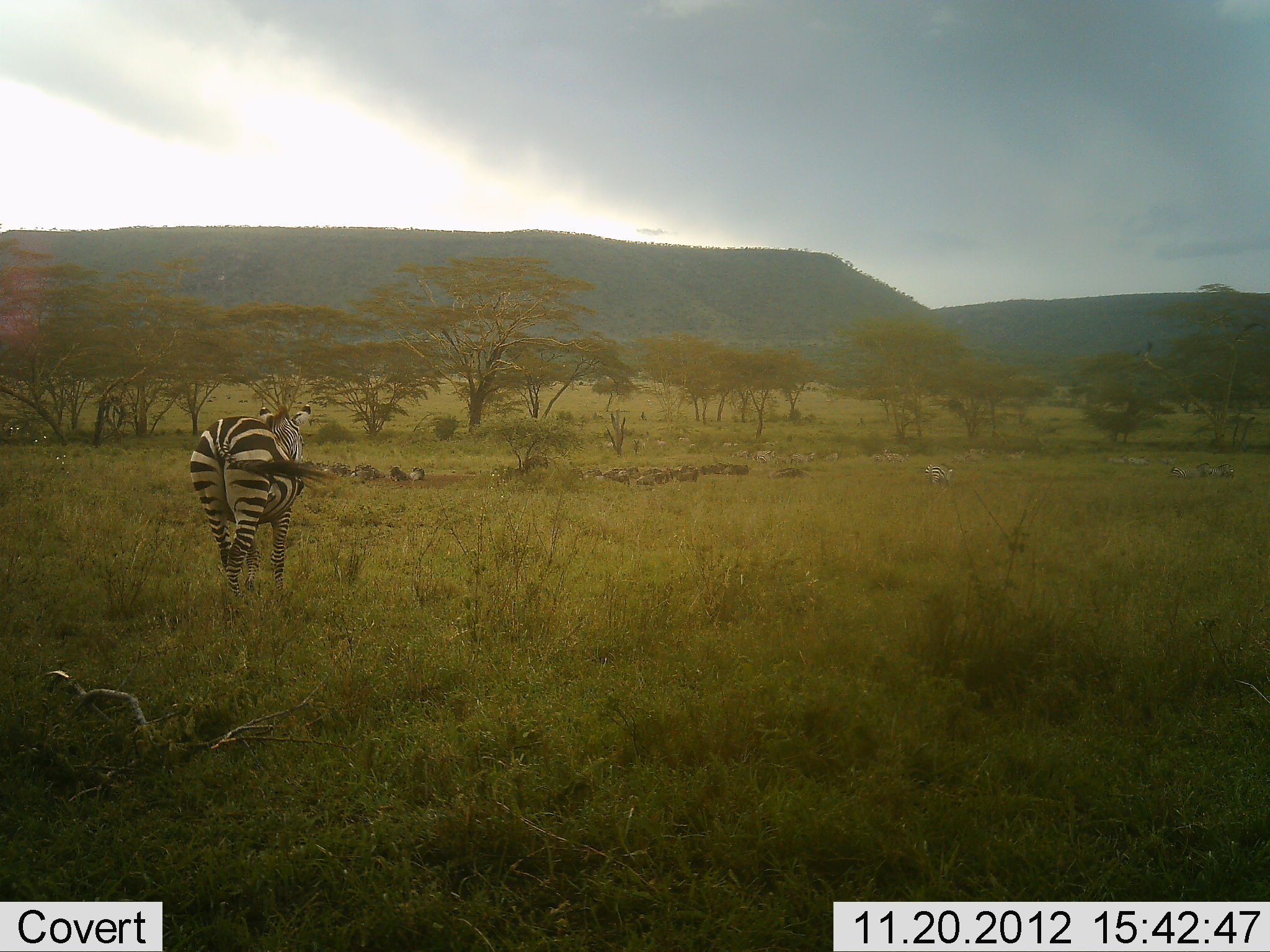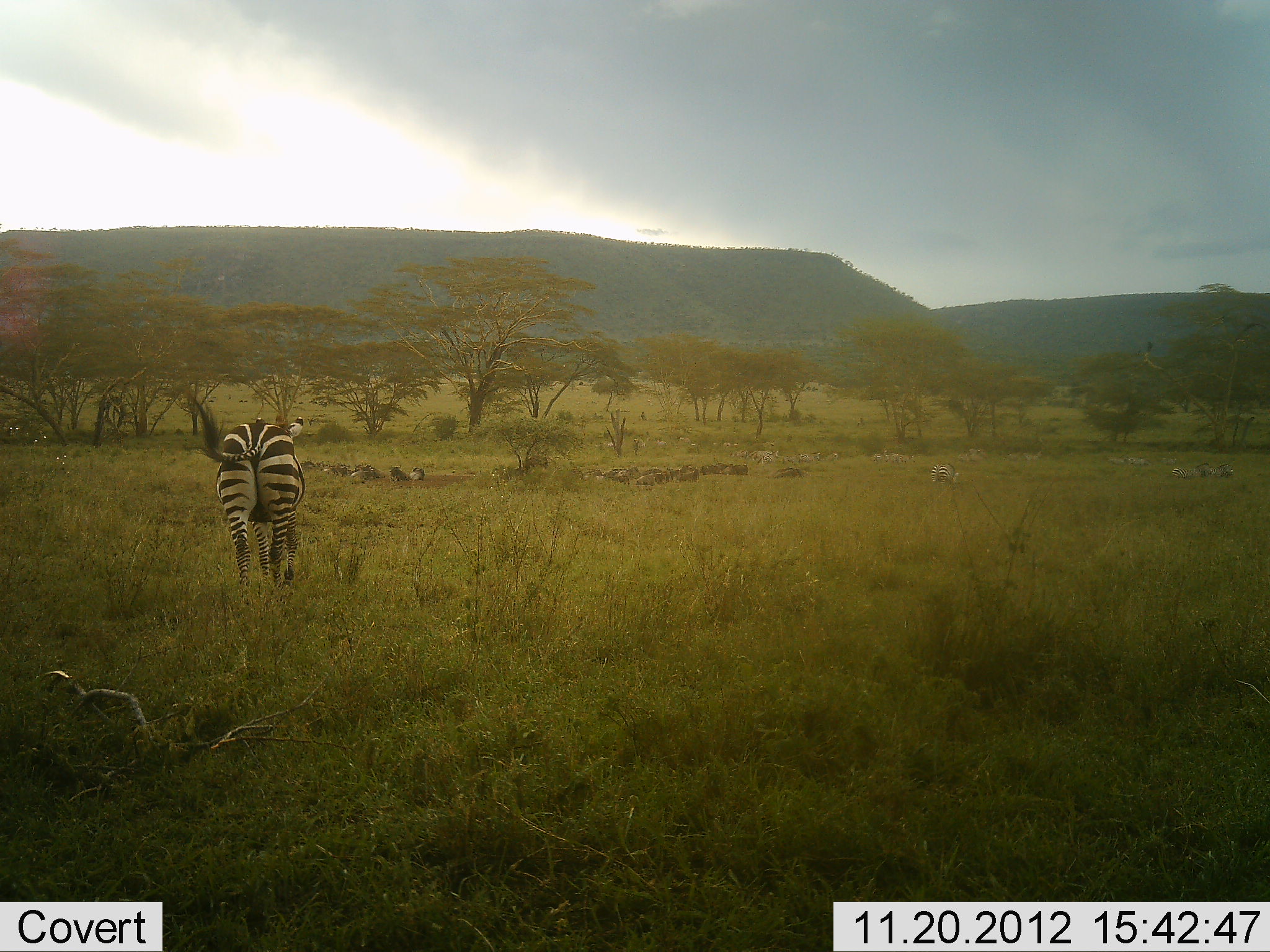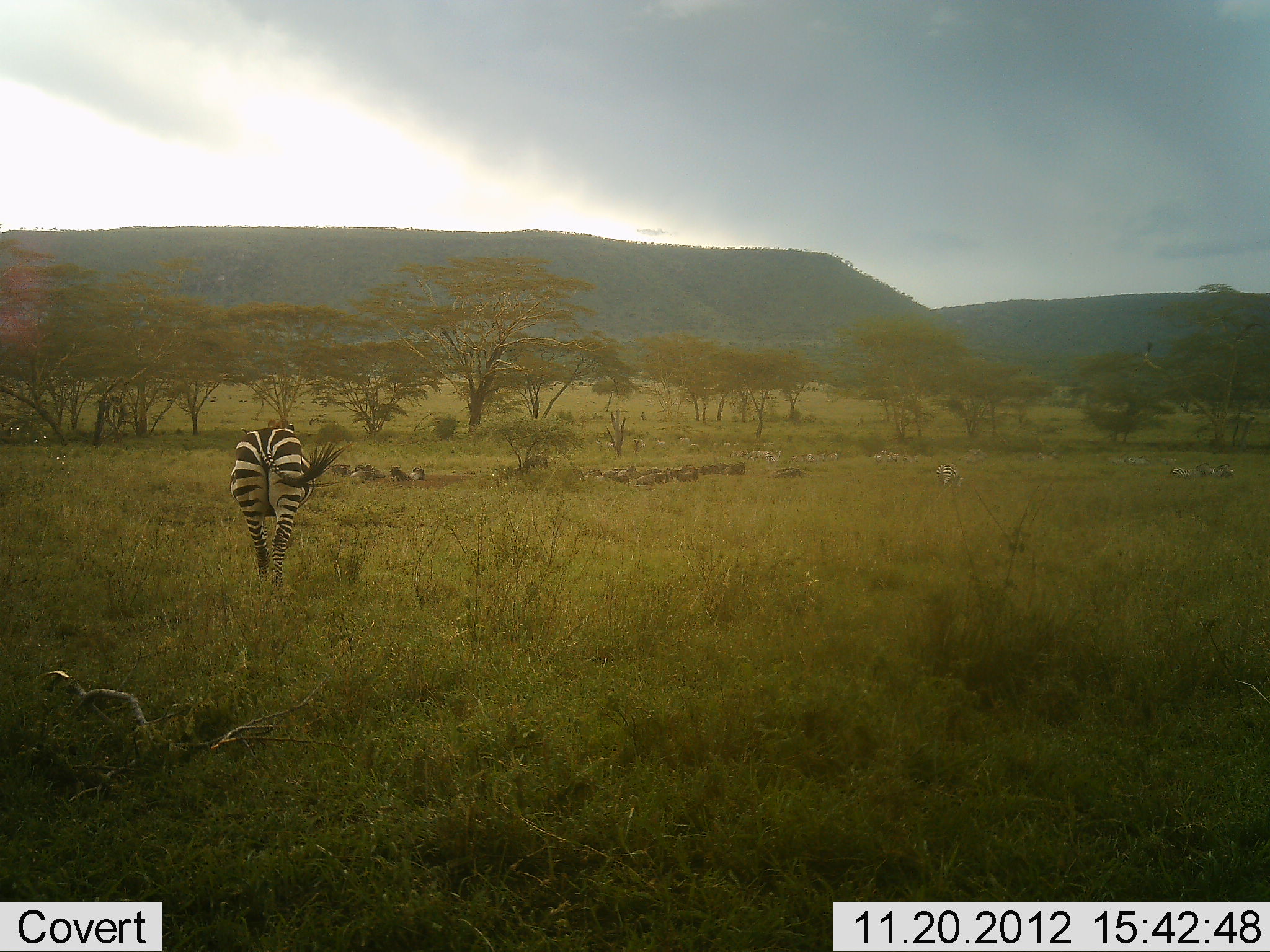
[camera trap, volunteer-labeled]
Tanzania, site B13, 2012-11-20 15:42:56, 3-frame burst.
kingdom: Animalia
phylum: Chordata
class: Mammalia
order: Perissodactyla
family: Equidae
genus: Equus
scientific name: Equus quagga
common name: plains zebra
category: zebra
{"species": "zebra (plains zebra) (Equus quagga)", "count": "1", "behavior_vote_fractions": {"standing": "20%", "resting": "0%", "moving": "90%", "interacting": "10%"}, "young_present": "0%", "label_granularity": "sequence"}